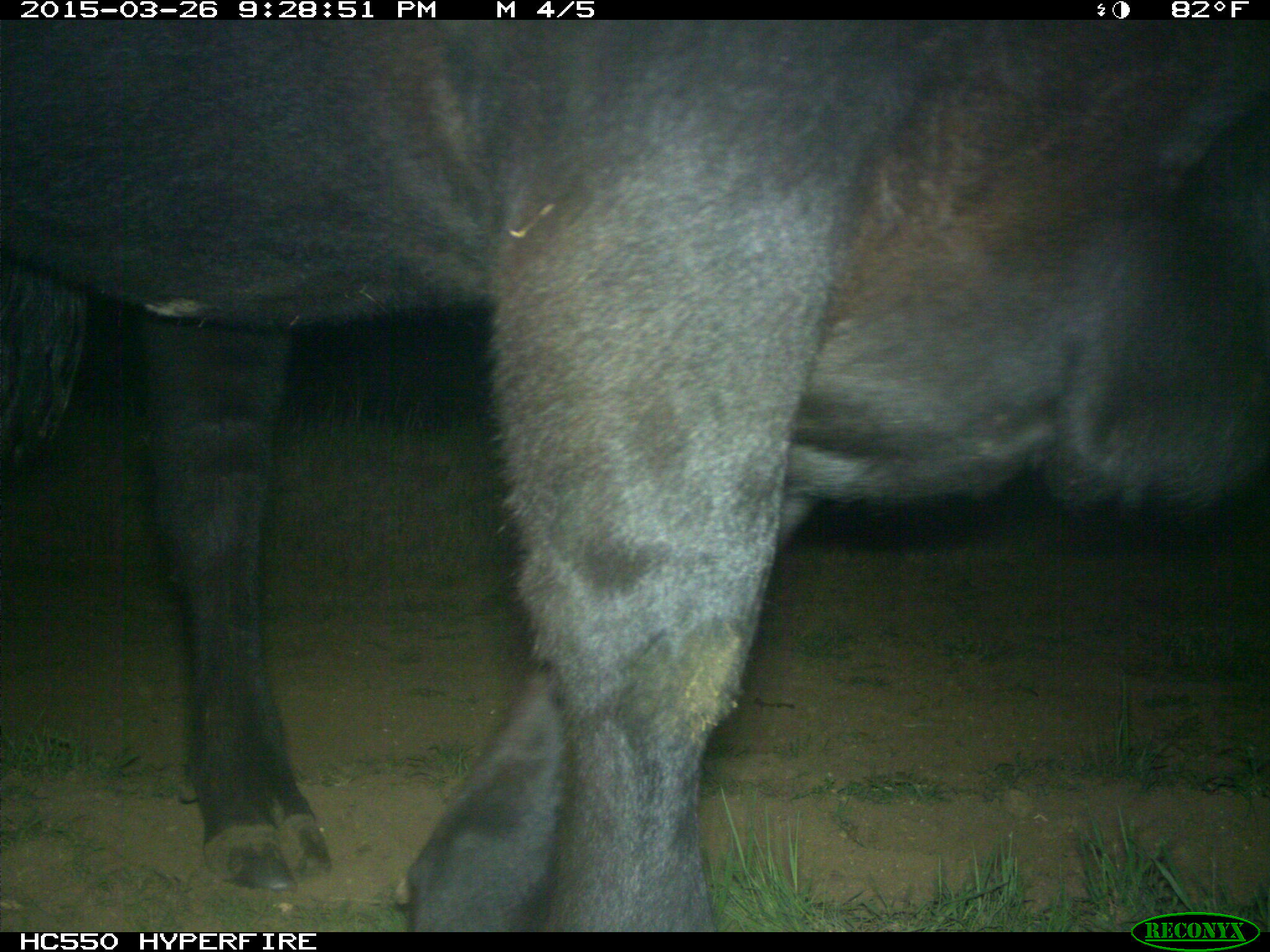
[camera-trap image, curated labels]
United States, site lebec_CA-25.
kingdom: Animalia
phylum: Chordata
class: Mammalia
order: Artiodactyla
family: Bovidae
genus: Bos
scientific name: Bos taurus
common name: domestic cow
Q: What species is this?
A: Bos taurus (domestic cow).